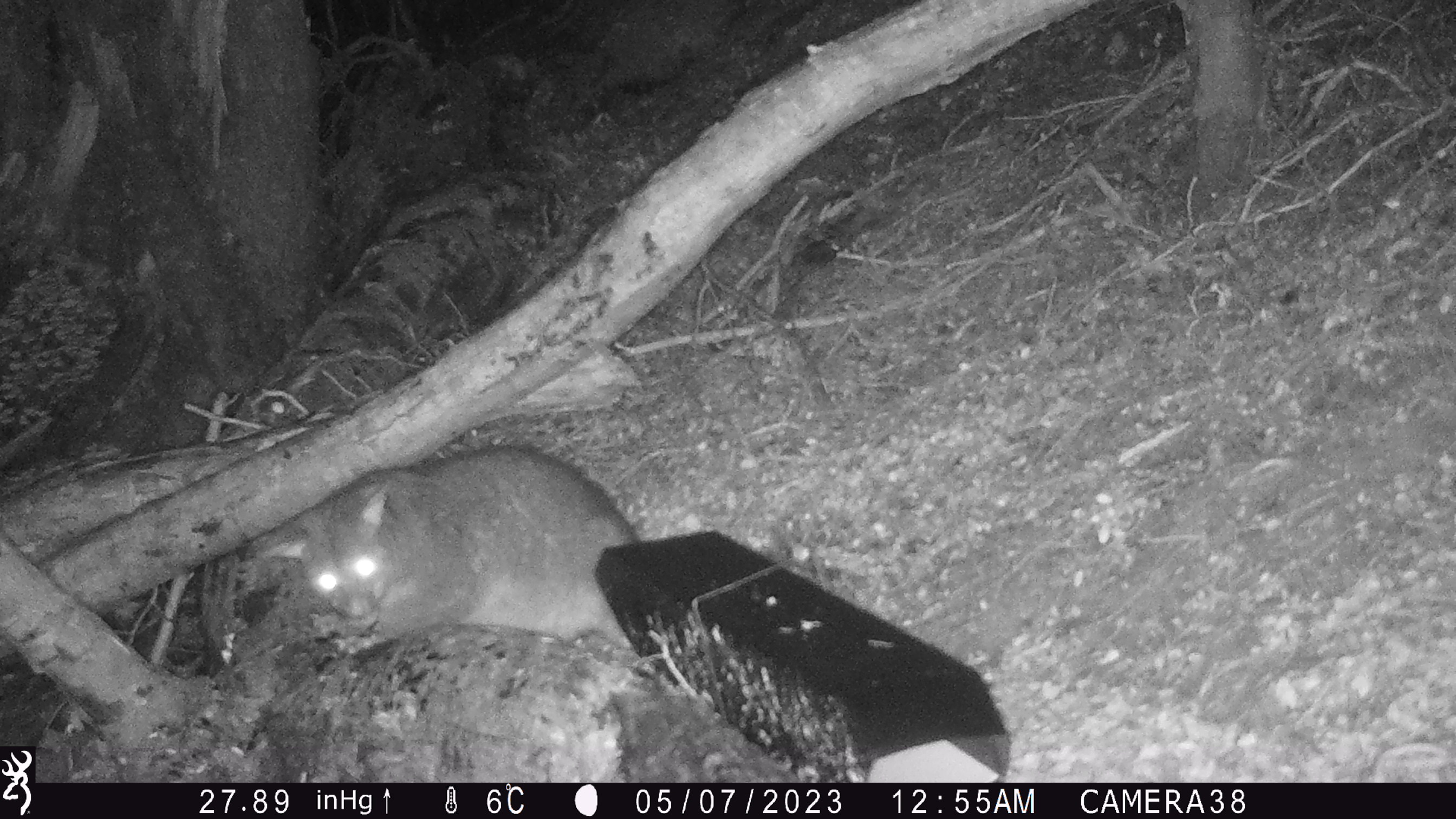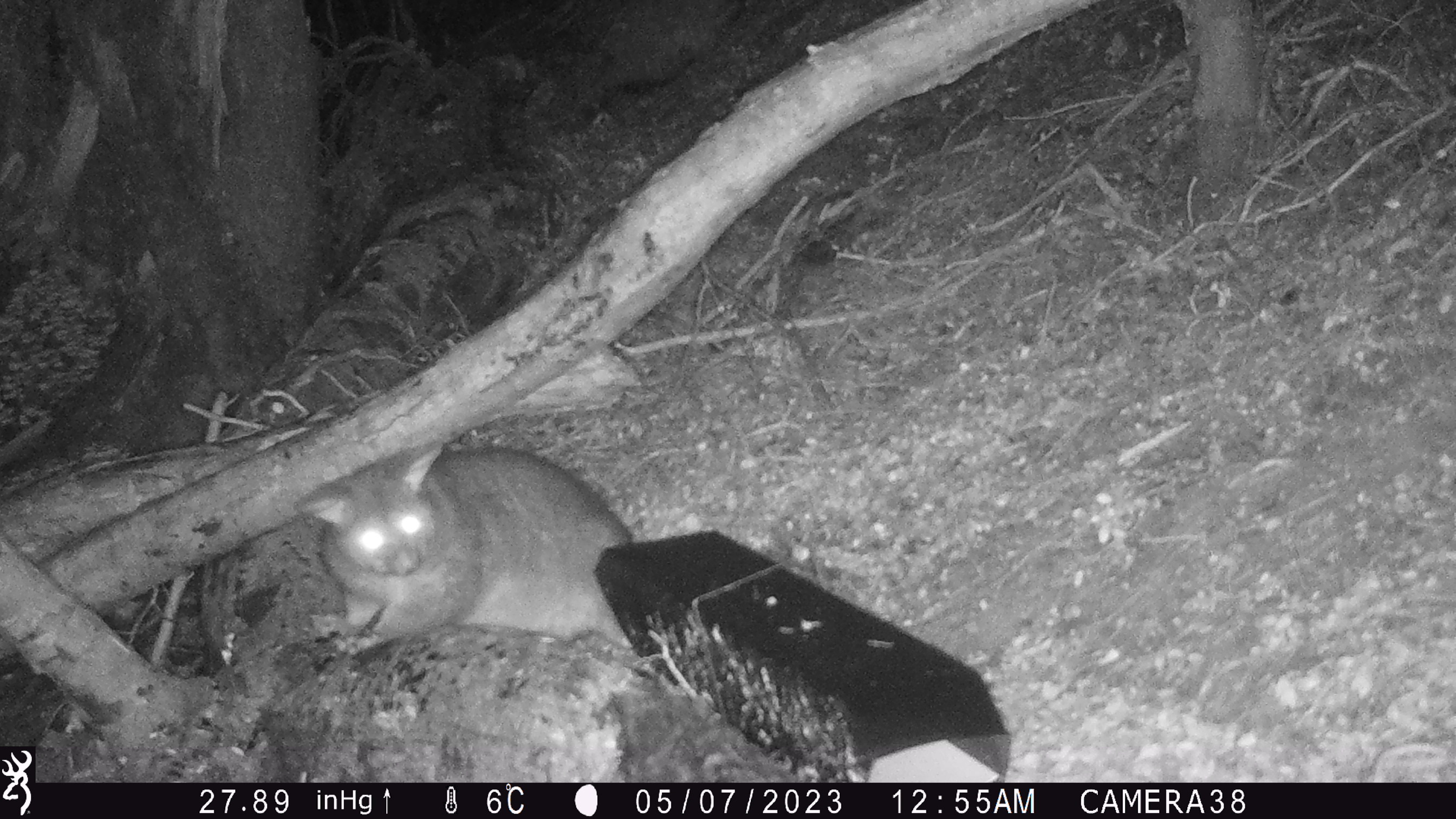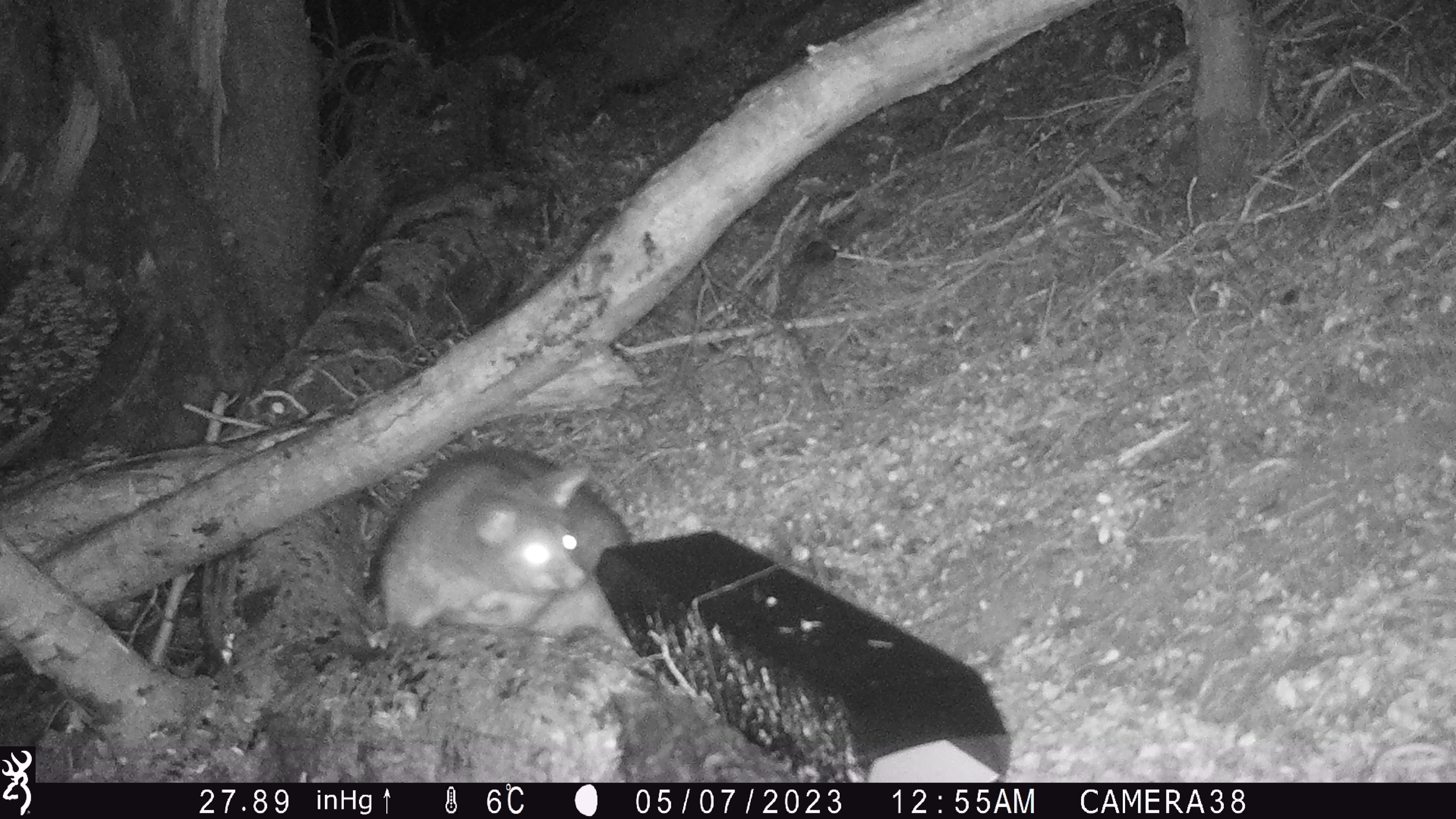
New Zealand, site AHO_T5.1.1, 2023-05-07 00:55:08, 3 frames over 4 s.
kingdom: Animalia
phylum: Chordata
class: Mammalia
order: Carnivora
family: Mustelidae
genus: Mustela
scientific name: Mustela erminea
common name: stoat